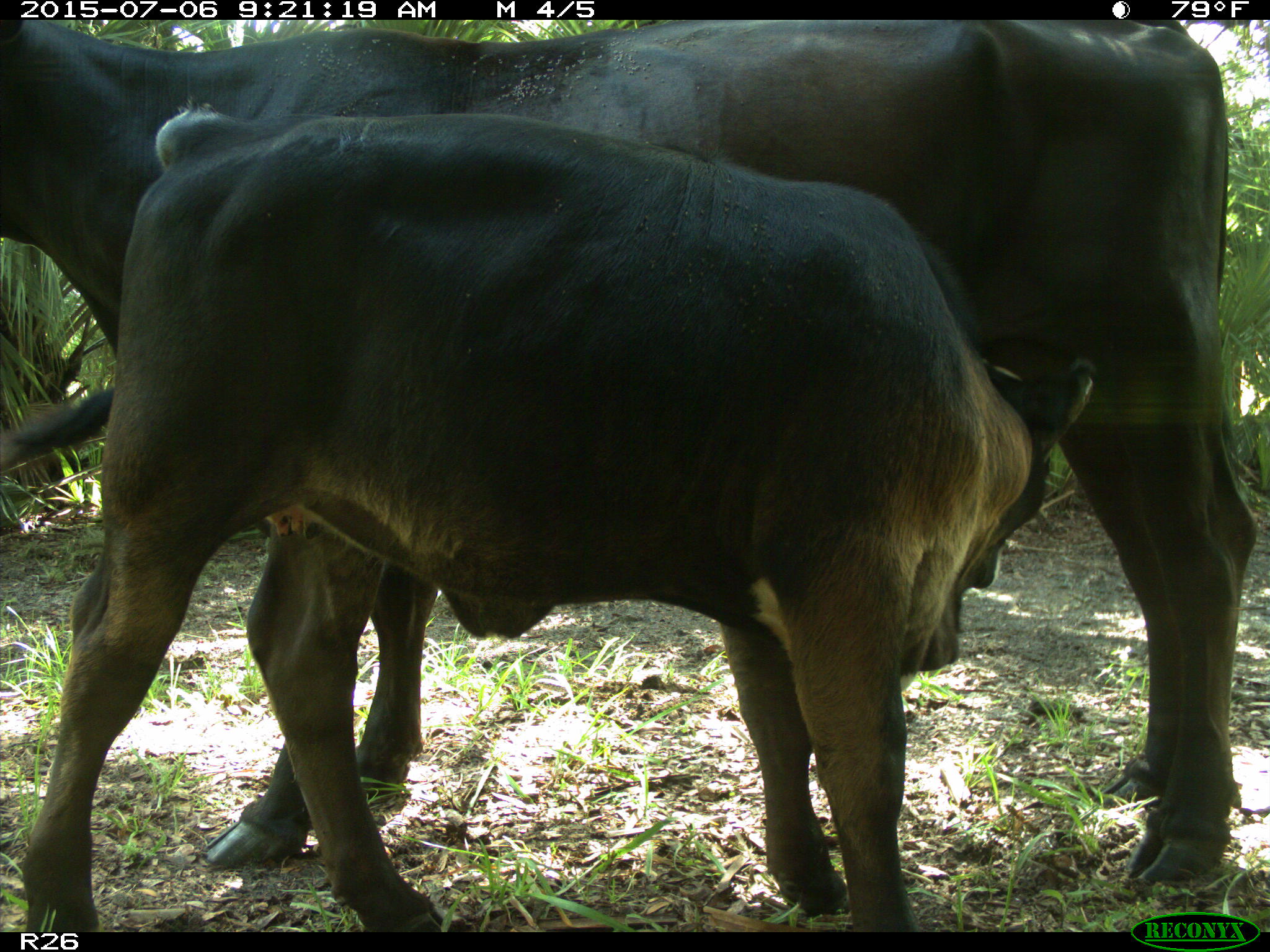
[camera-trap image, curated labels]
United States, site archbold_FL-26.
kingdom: Animalia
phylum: Chordata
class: Mammalia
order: Artiodactyla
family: Bovidae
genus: Bos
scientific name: Bos taurus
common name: domestic cow